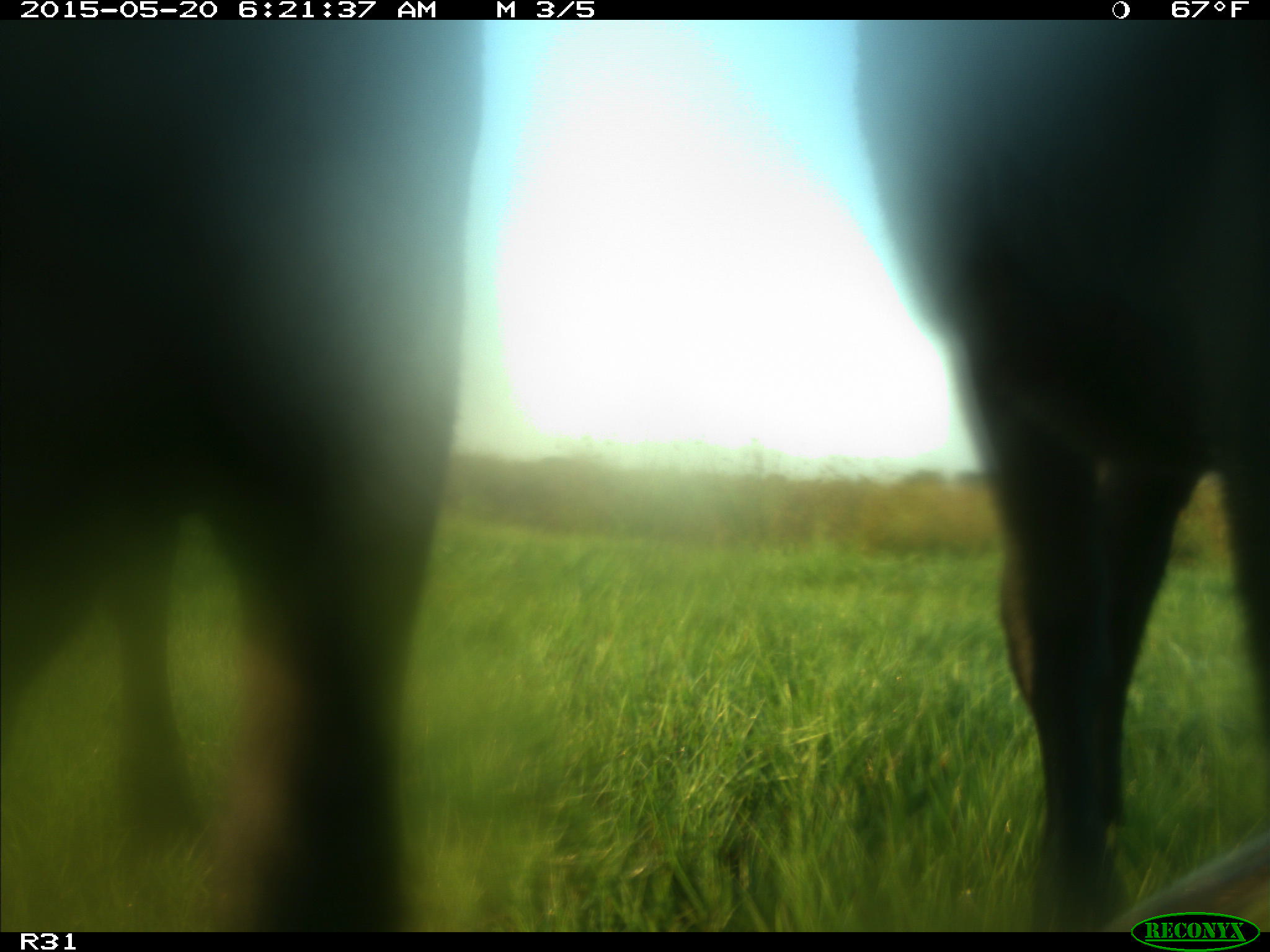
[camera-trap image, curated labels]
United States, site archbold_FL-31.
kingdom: Animalia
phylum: Chordata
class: Mammalia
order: Artiodactyla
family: Bovidae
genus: Bos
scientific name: Bos taurus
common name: domestic cow